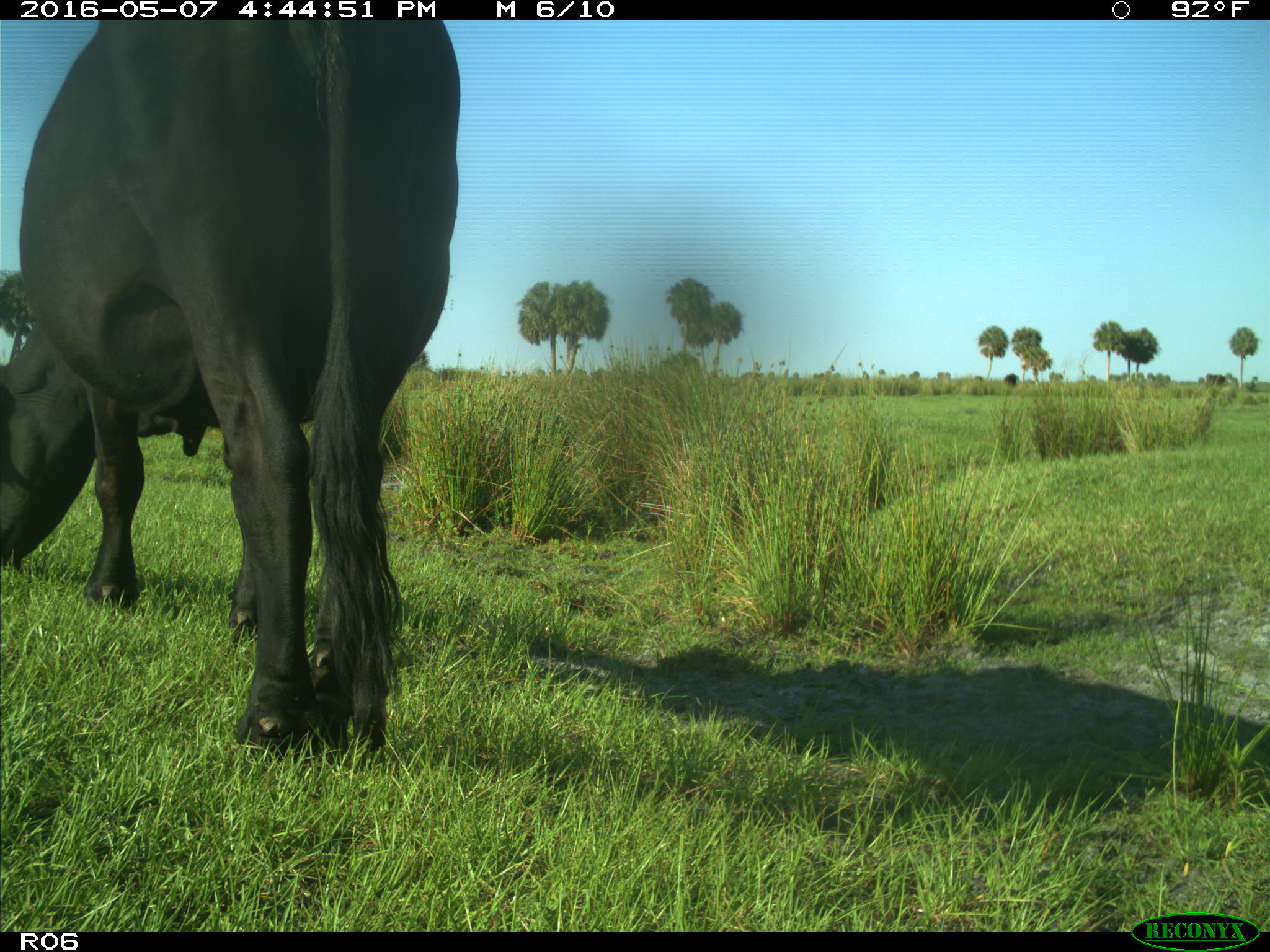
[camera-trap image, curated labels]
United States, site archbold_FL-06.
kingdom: Animalia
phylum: Chordata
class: Mammalia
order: Artiodactyla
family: Bovidae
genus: Bos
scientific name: Bos taurus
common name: domestic cow